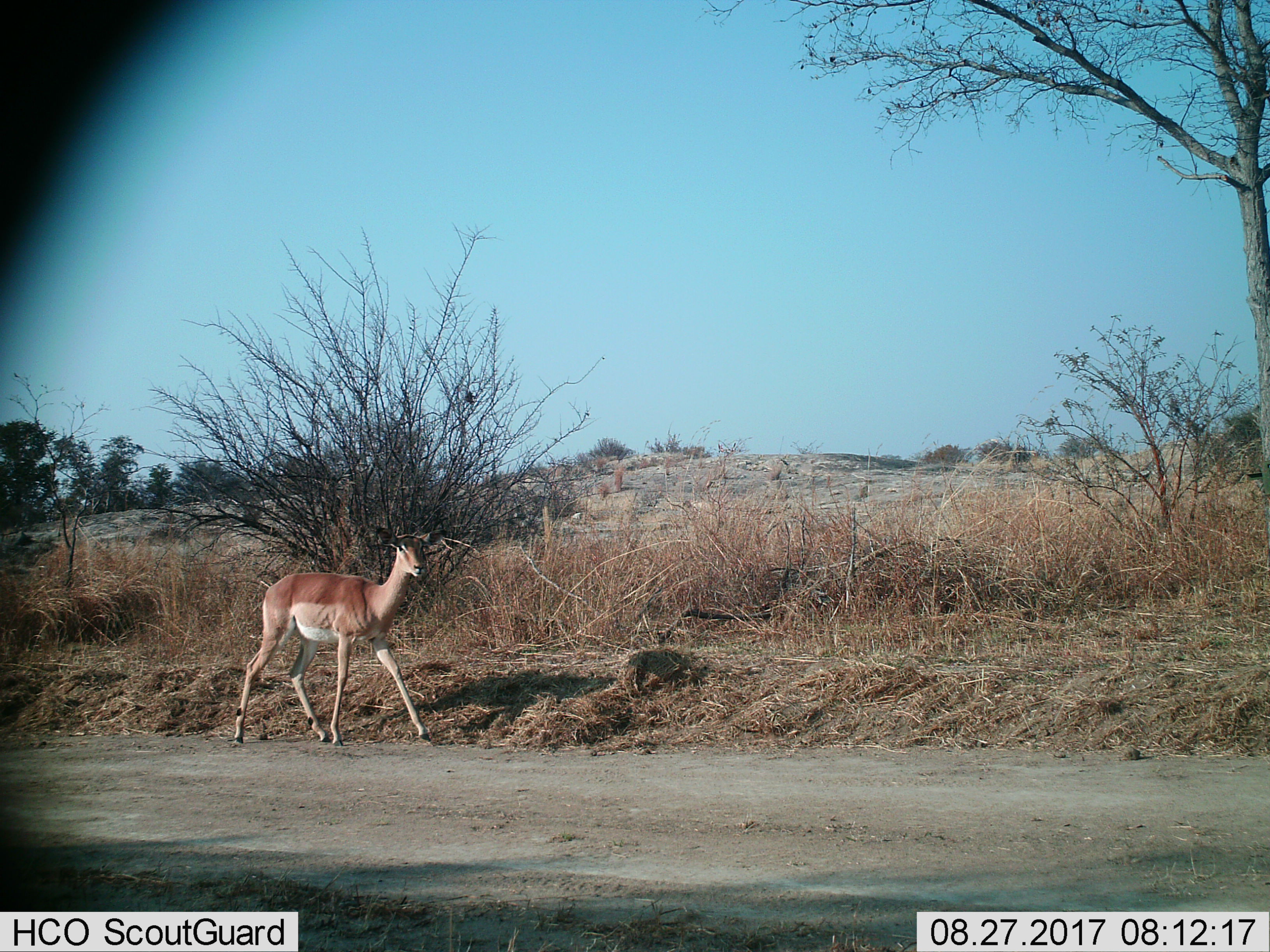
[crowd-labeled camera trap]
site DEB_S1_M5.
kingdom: Animalia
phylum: Chordata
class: Mammalia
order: Artiodactyla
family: Bovidae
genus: Aepyceros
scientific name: Aepyceros melampus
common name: impala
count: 1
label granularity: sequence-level